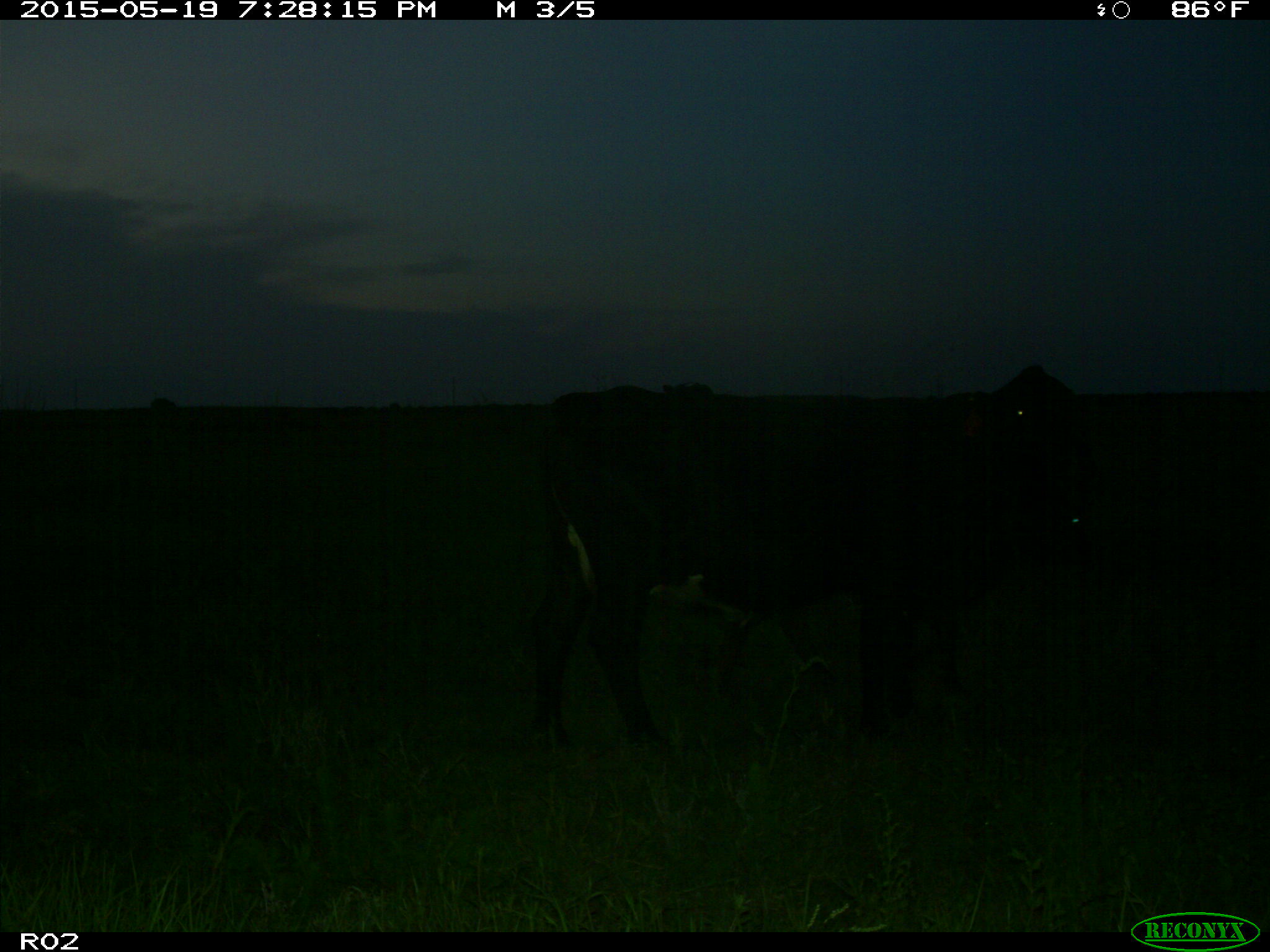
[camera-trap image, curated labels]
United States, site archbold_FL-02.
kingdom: Animalia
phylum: Chordata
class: Mammalia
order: Artiodactyla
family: Bovidae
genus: Bos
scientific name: Bos taurus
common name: domestic cow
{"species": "Bos taurus (domestic cow)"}